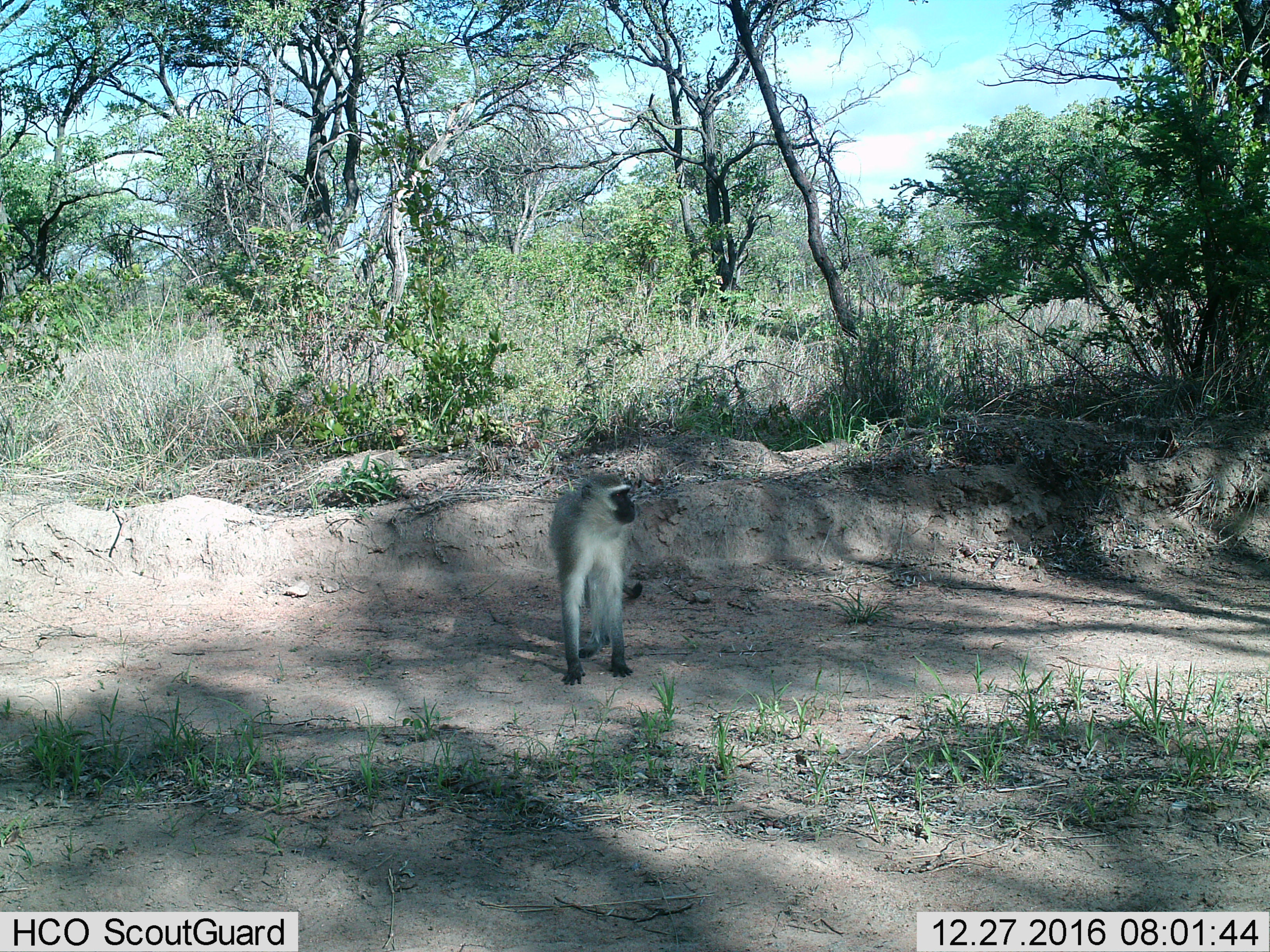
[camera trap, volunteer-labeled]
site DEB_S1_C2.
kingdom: Animalia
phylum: Chordata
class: Mammalia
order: Primates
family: Cercopithecidae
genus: Chlorocebus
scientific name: Chlorocebus pygerythrus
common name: vervet monkey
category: monkeyvervet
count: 1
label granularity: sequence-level